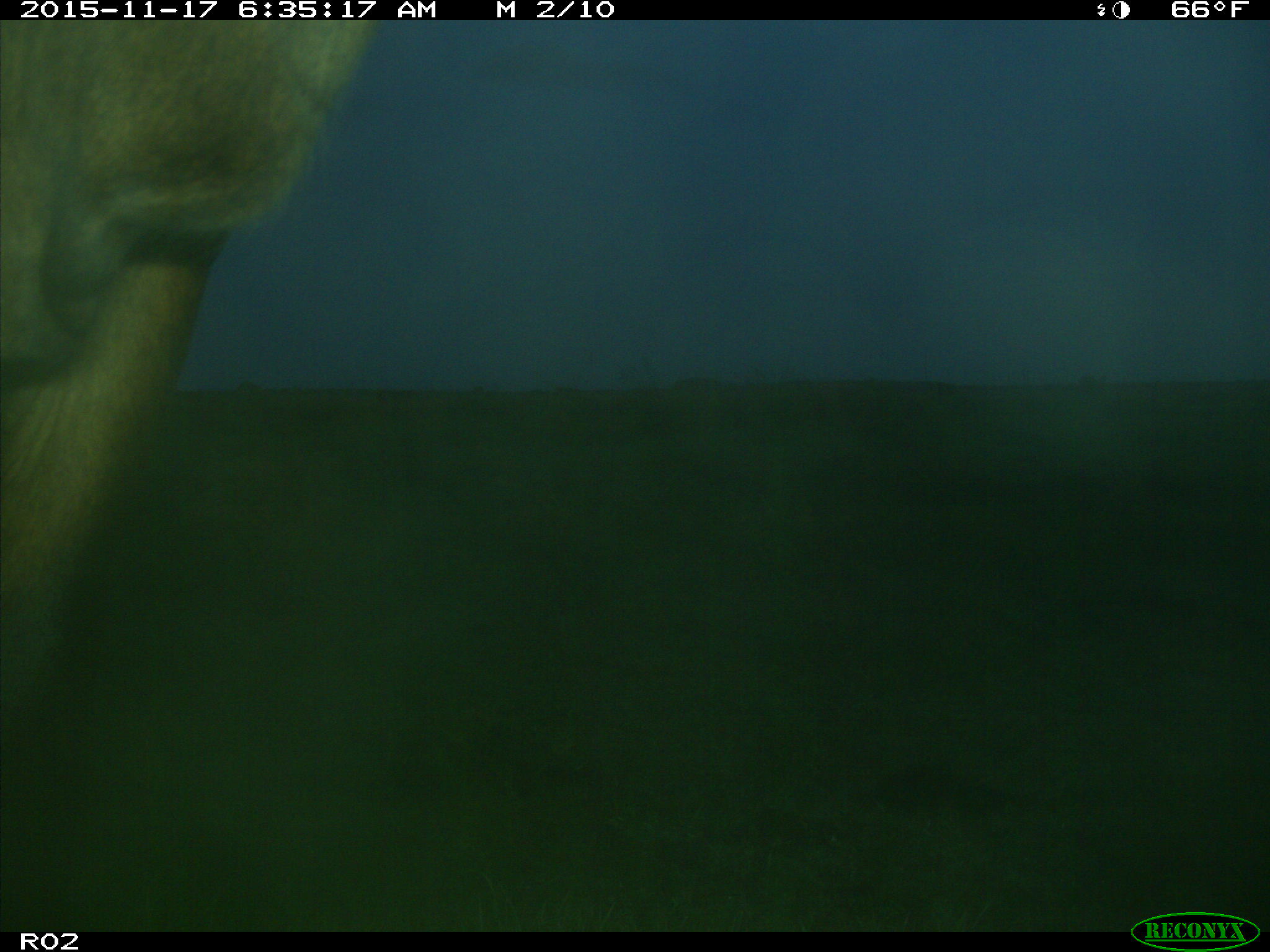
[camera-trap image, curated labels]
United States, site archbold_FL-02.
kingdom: Animalia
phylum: Chordata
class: Mammalia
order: Artiodactyla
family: Bovidae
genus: Bos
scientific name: Bos taurus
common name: domestic cow